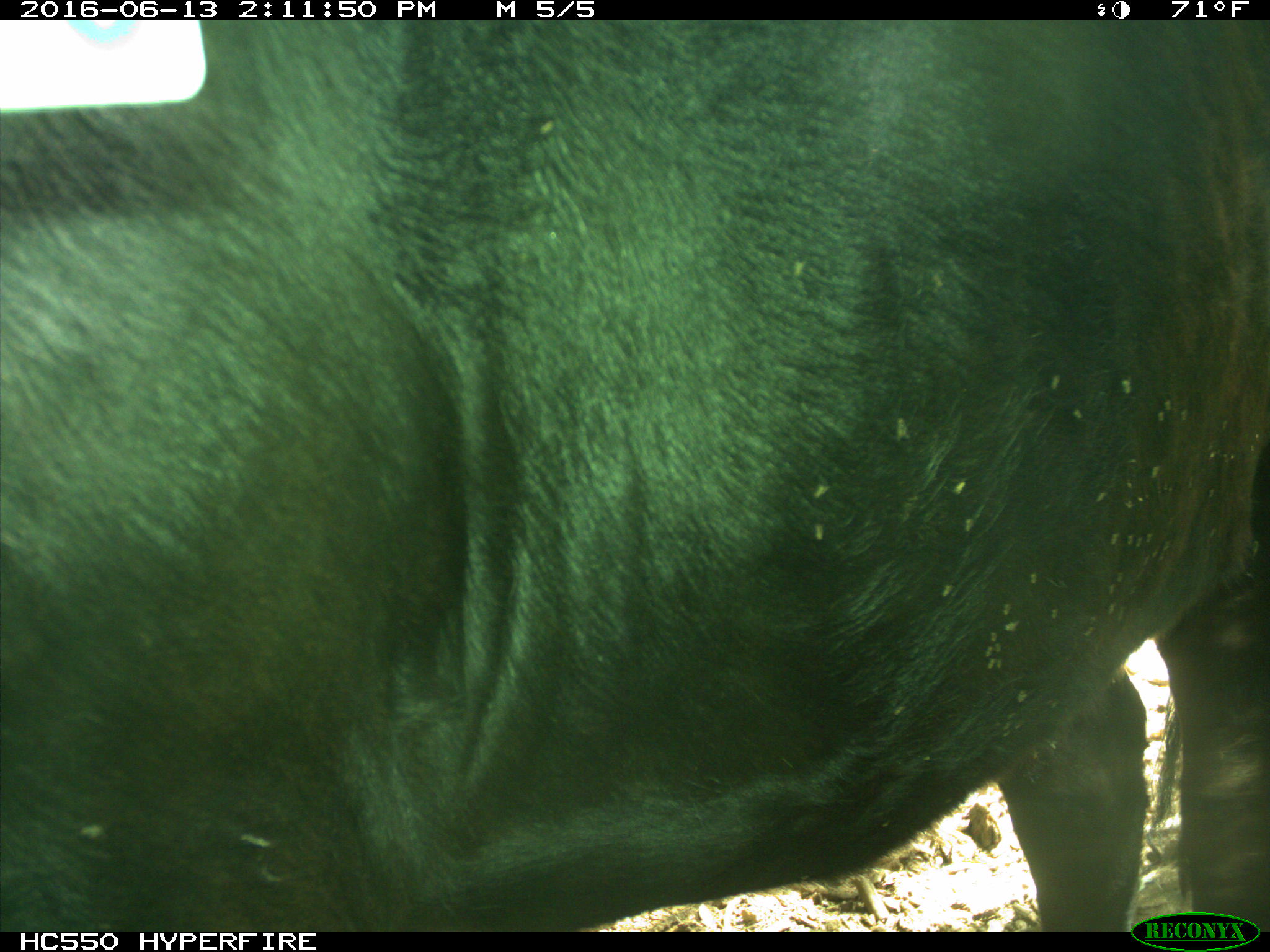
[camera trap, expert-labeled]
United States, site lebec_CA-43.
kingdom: Animalia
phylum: Chordata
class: Mammalia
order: Artiodactyla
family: Bovidae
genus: Bos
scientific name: Bos taurus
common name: domestic cow